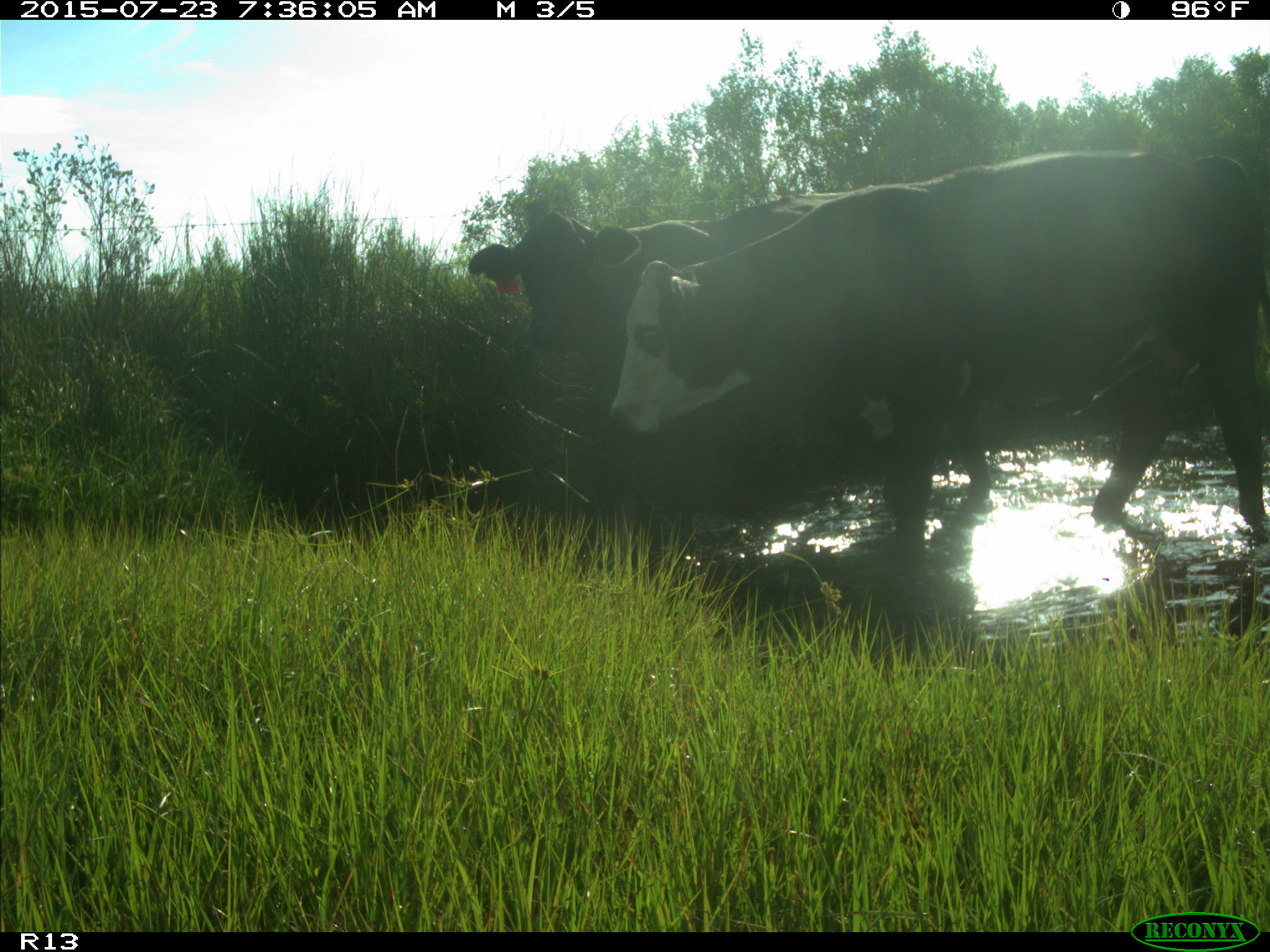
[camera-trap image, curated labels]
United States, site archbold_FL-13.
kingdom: Animalia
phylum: Chordata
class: Mammalia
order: Artiodactyla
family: Bovidae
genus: Bos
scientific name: Bos taurus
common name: domestic cow